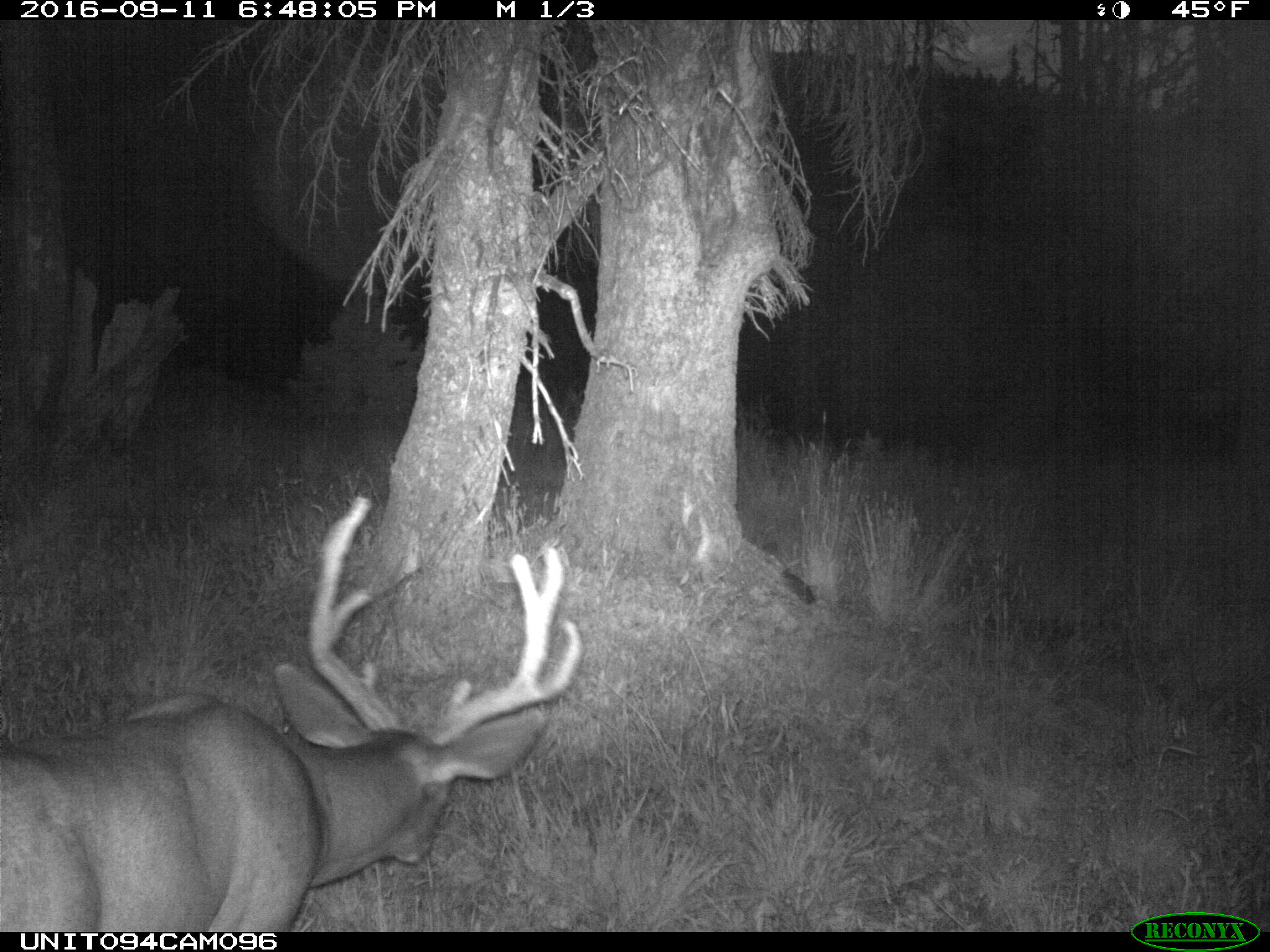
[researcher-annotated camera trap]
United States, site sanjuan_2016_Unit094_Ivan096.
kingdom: Animalia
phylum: Chordata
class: Mammalia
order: Artiodactyla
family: Cervidae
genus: Odocoileus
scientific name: Odocoileus hemionus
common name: mule deer